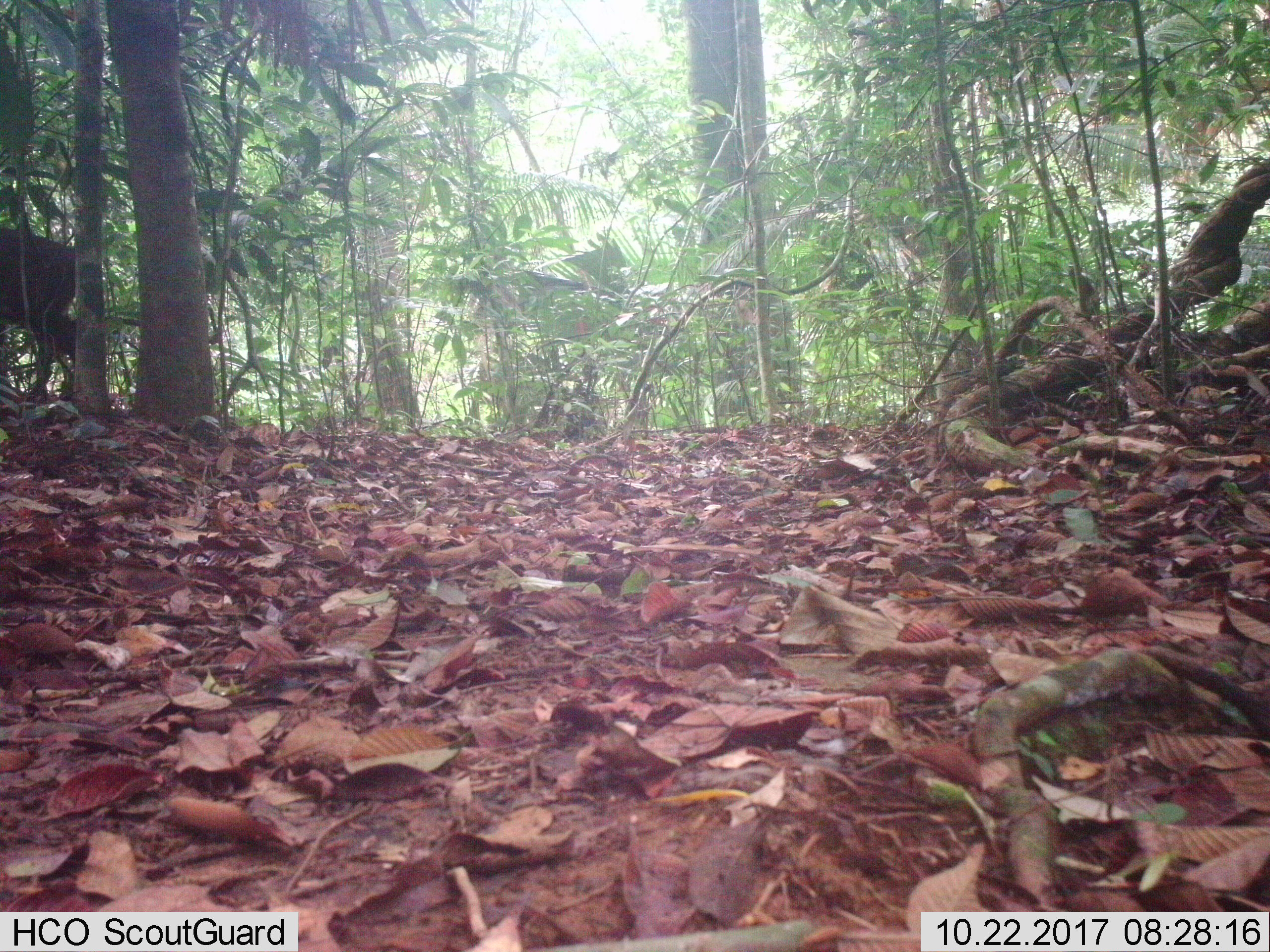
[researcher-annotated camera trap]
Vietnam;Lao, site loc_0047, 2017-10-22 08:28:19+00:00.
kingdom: Animalia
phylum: Chordata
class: Mammalia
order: Artiodactyla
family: Cervidae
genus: Muntiacus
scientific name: Muntiacus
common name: muntjacs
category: unidentified muntjac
Unidentified muntjac (muntjacs) (Muntiacus). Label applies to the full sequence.